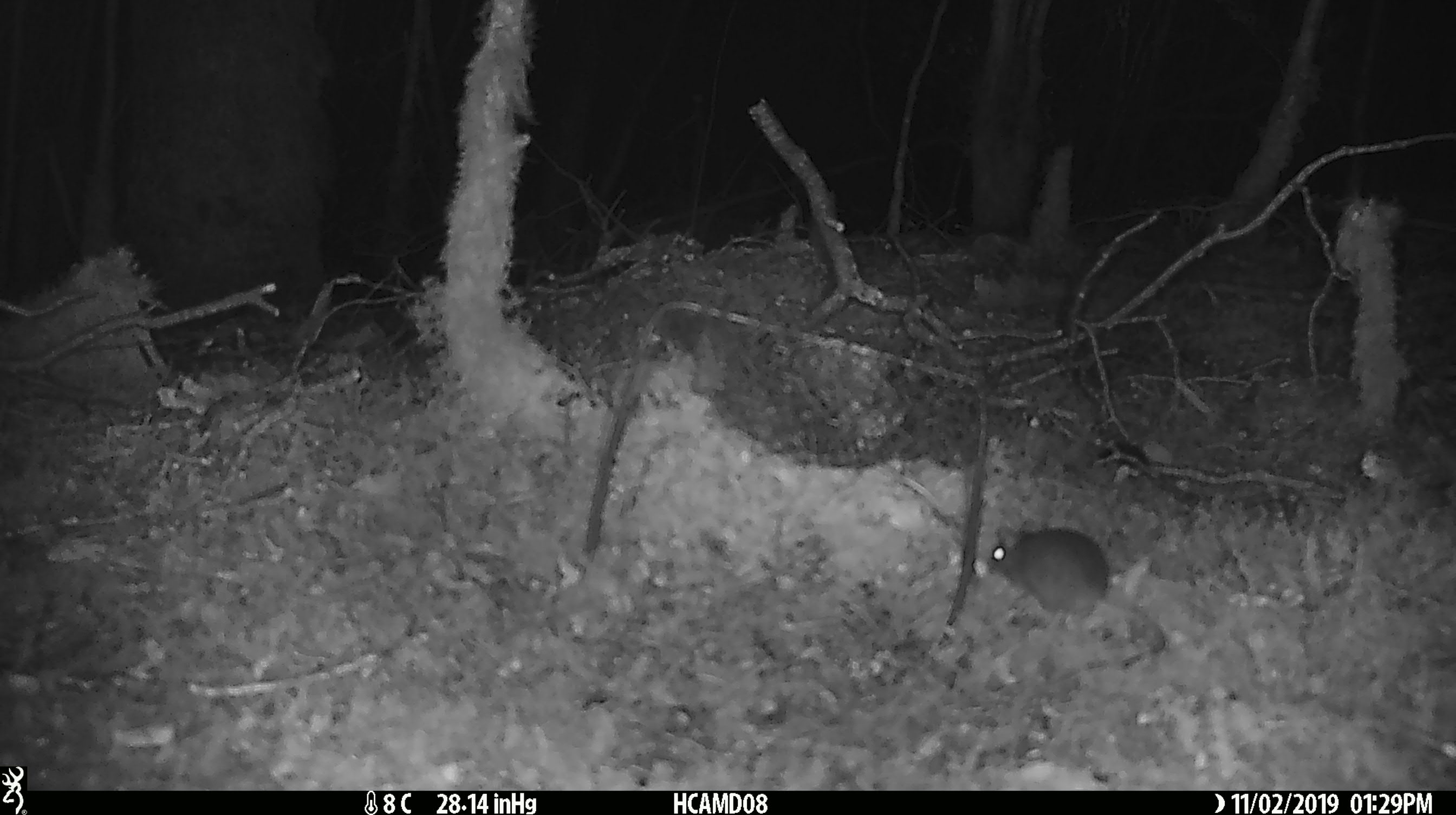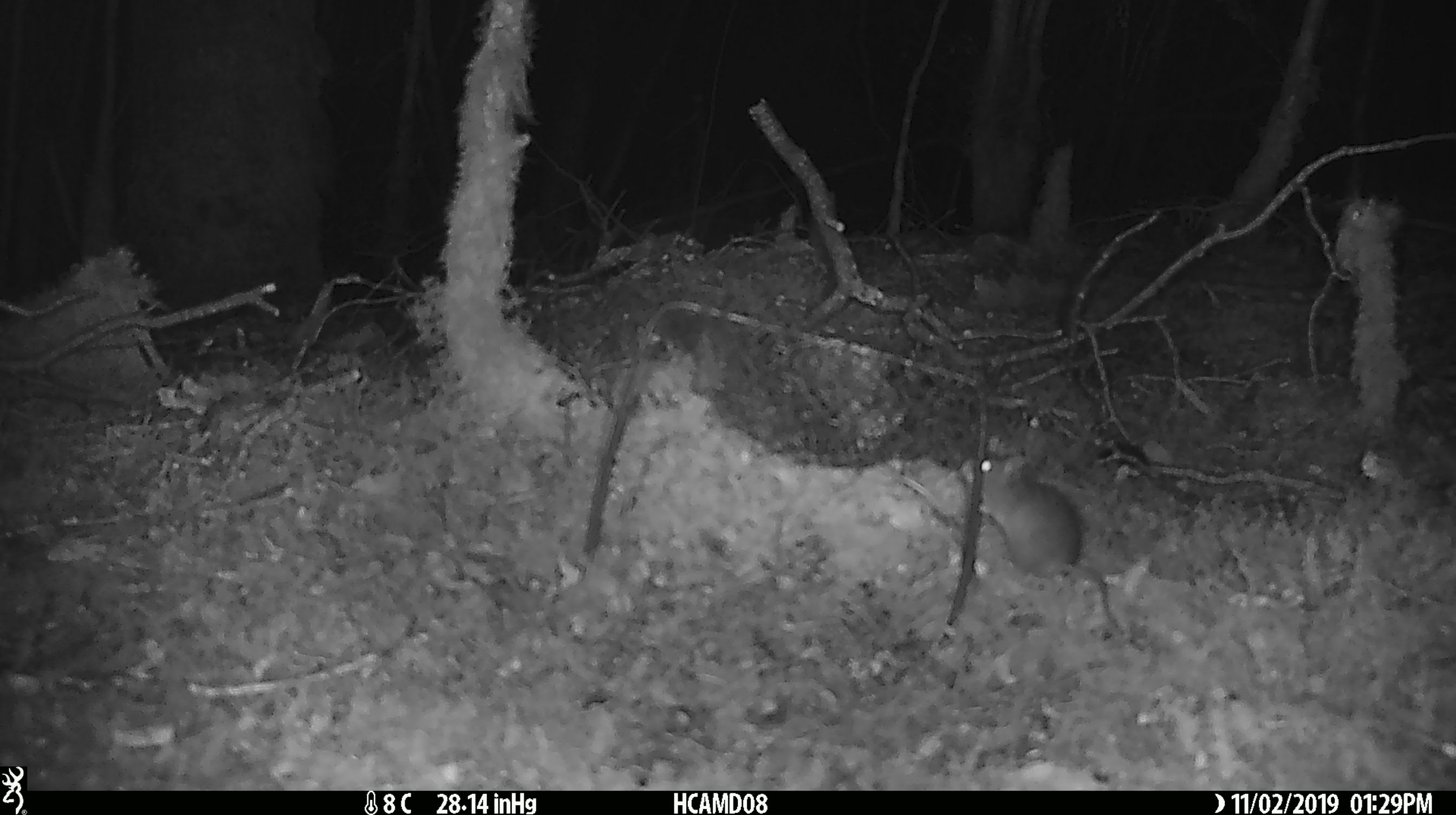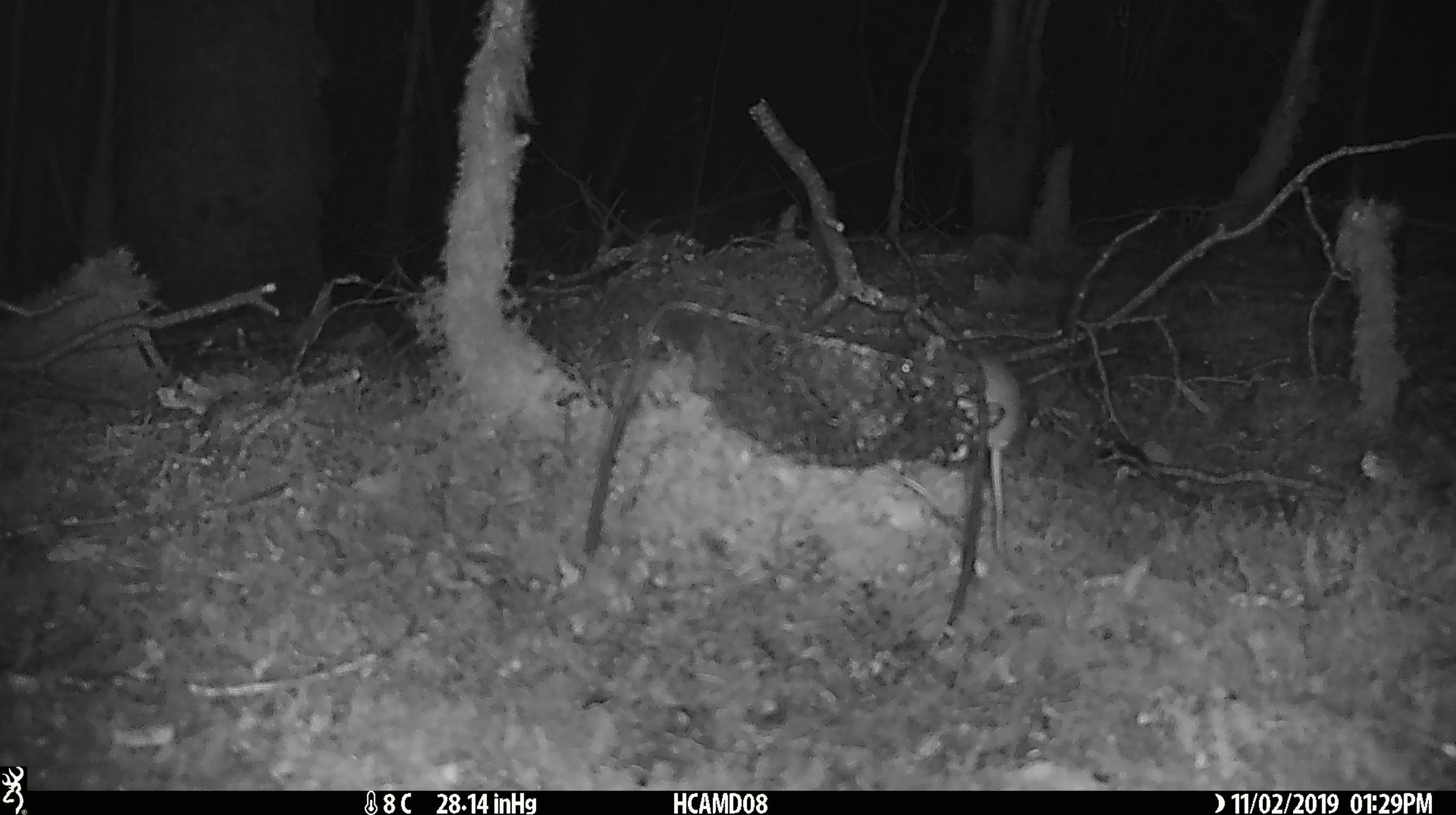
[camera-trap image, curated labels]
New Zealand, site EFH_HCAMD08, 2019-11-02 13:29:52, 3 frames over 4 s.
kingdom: Animalia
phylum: Chordata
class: Mammalia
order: Rodentia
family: Muridae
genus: Mus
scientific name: Mus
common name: mouse